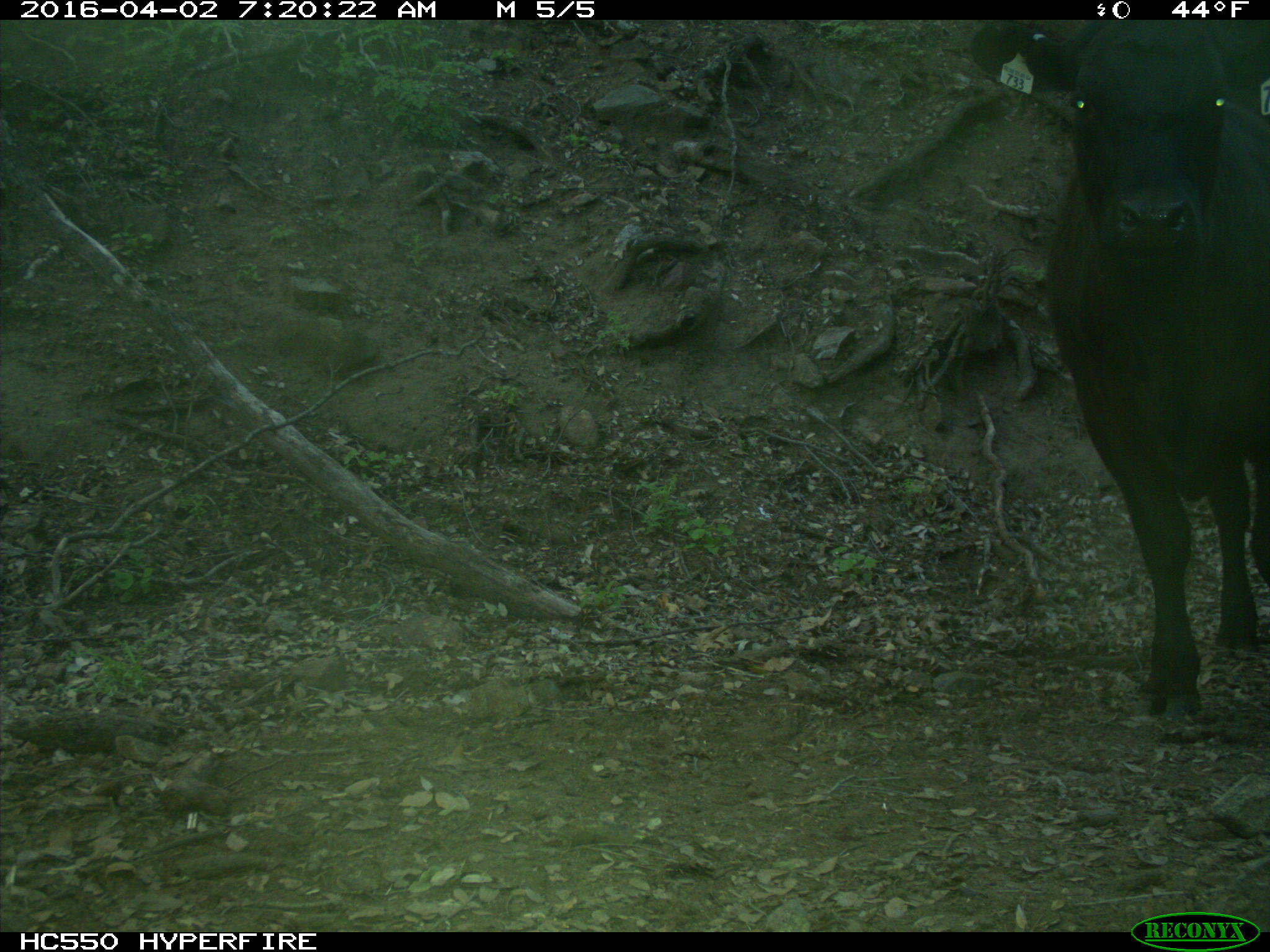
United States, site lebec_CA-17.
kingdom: Animalia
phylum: Chordata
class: Mammalia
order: Artiodactyla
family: Bovidae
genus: Bos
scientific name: Bos taurus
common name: domestic cow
Bos taurus (domestic cow).